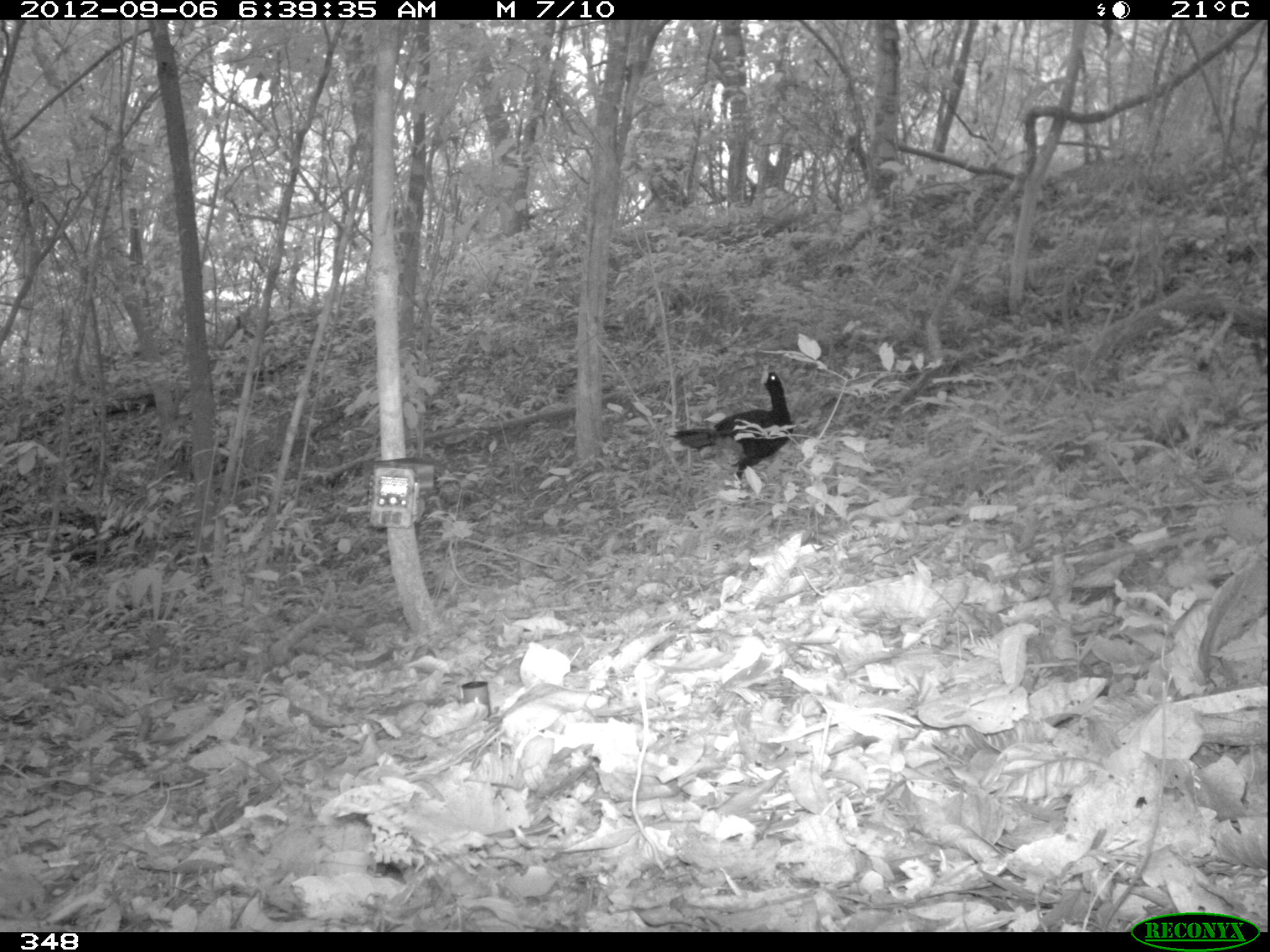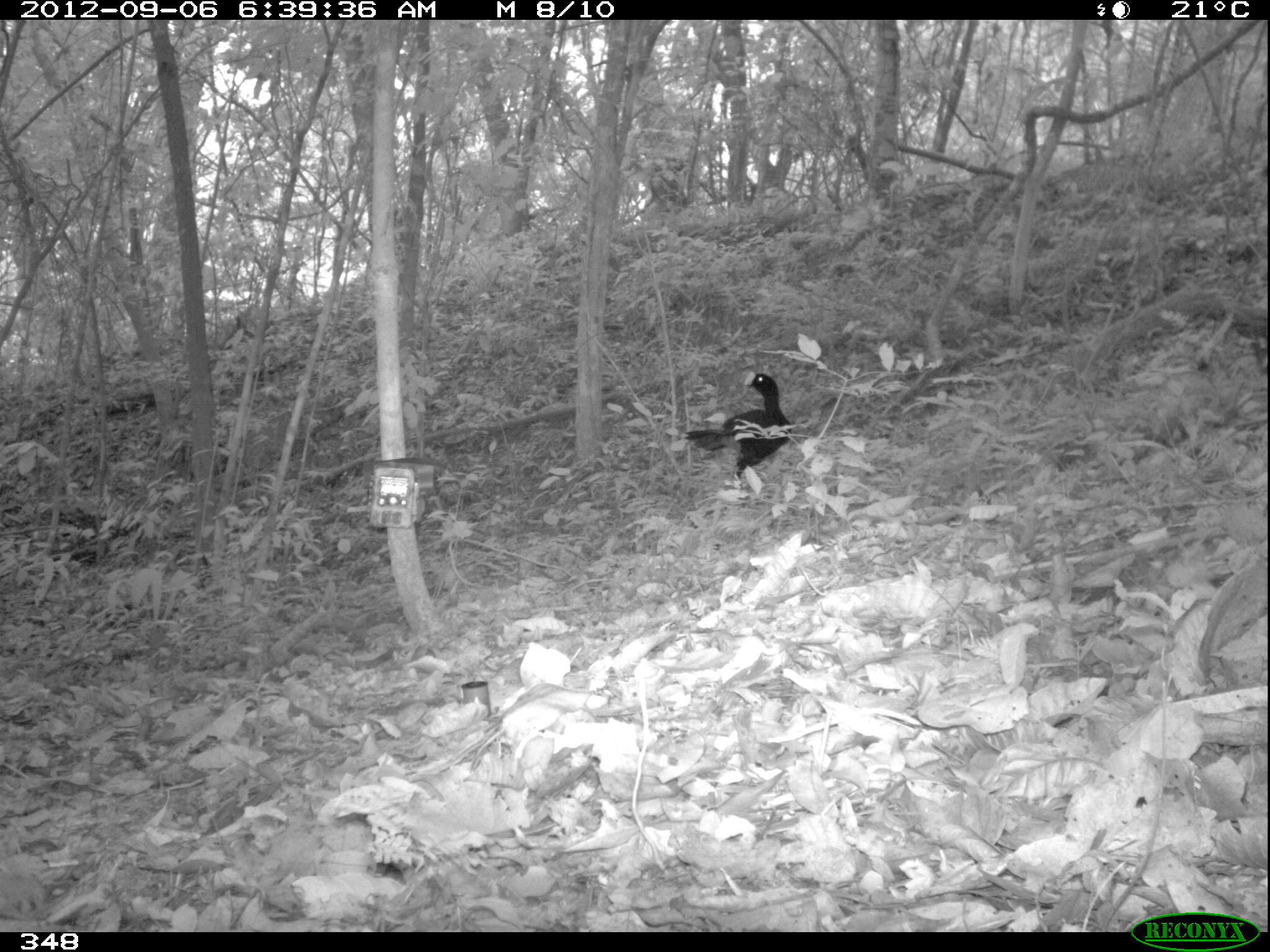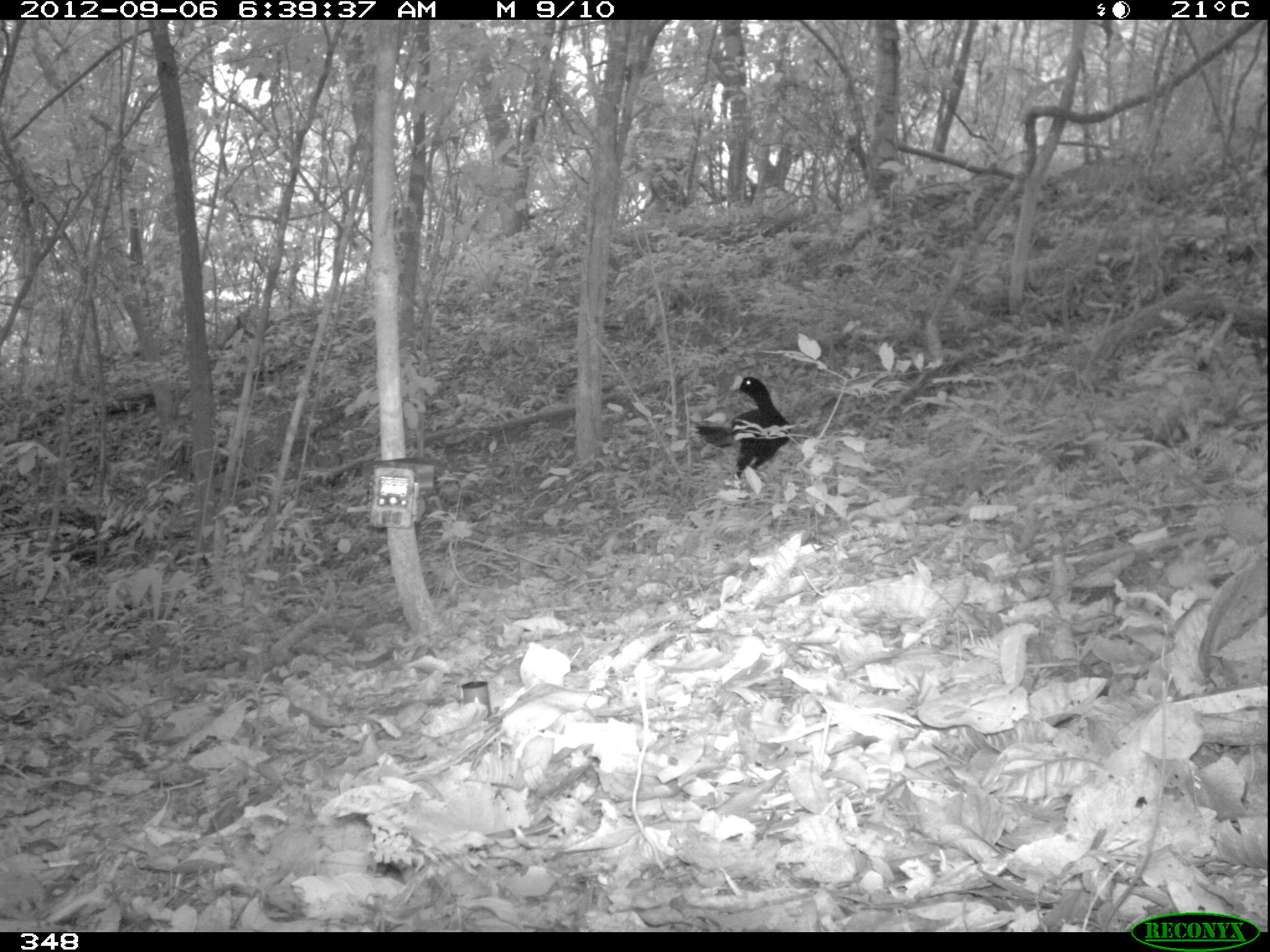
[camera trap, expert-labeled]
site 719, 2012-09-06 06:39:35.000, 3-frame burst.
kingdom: Animalia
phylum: Chordata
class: Aves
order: Galliformes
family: Cracidae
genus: Mitu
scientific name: Mitu tuberosum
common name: razor-billed curassow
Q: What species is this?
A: Mitu tuberosum (razor-billed curassow).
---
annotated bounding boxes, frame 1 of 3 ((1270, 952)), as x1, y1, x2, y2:
mitu tuberosum: 666, 364, 796, 491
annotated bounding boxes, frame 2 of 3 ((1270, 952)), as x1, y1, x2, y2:
mitu tuberosum: 682, 370, 792, 477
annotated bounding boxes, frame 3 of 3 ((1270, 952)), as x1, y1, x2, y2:
mitu tuberosum: 693, 373, 795, 497